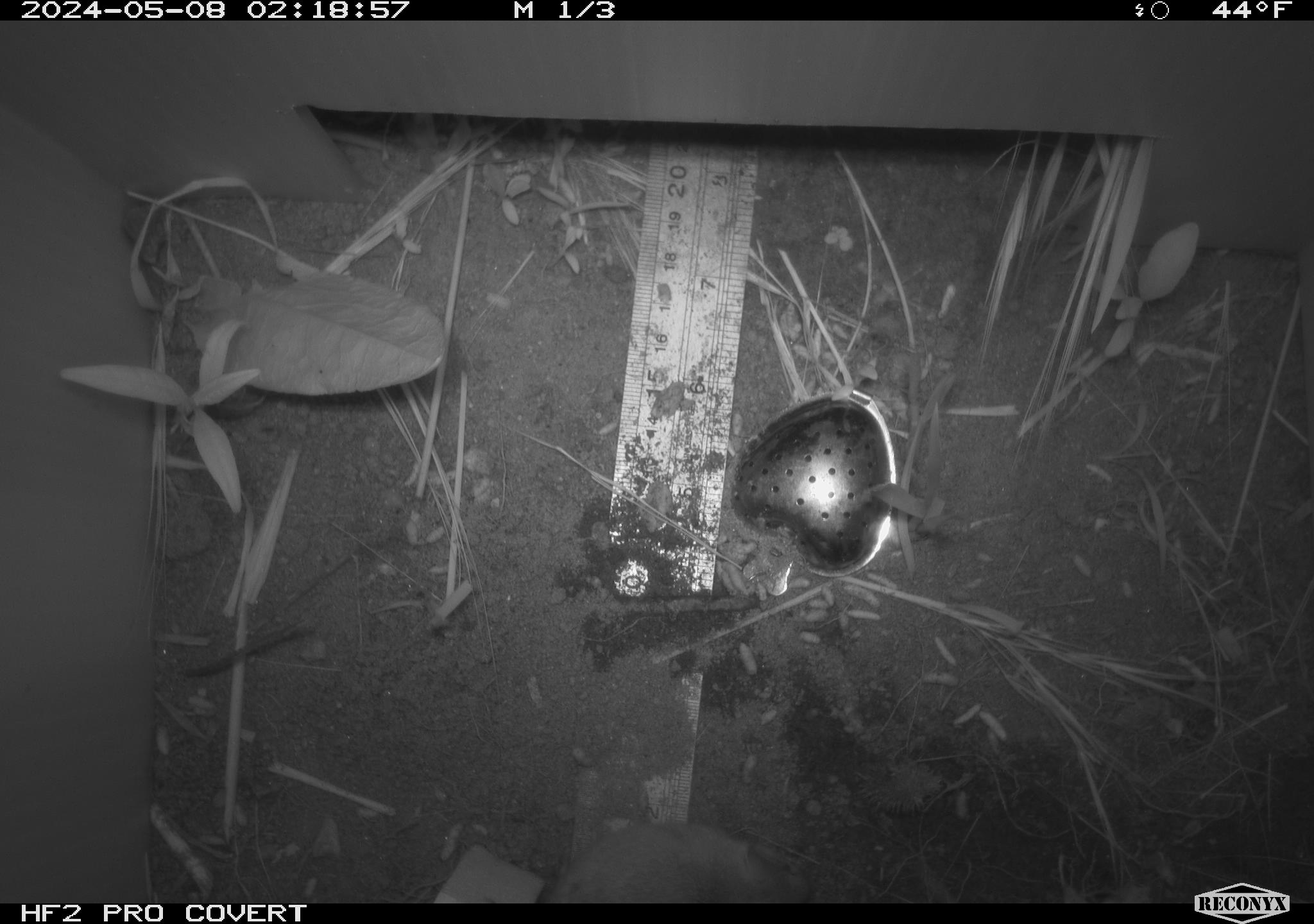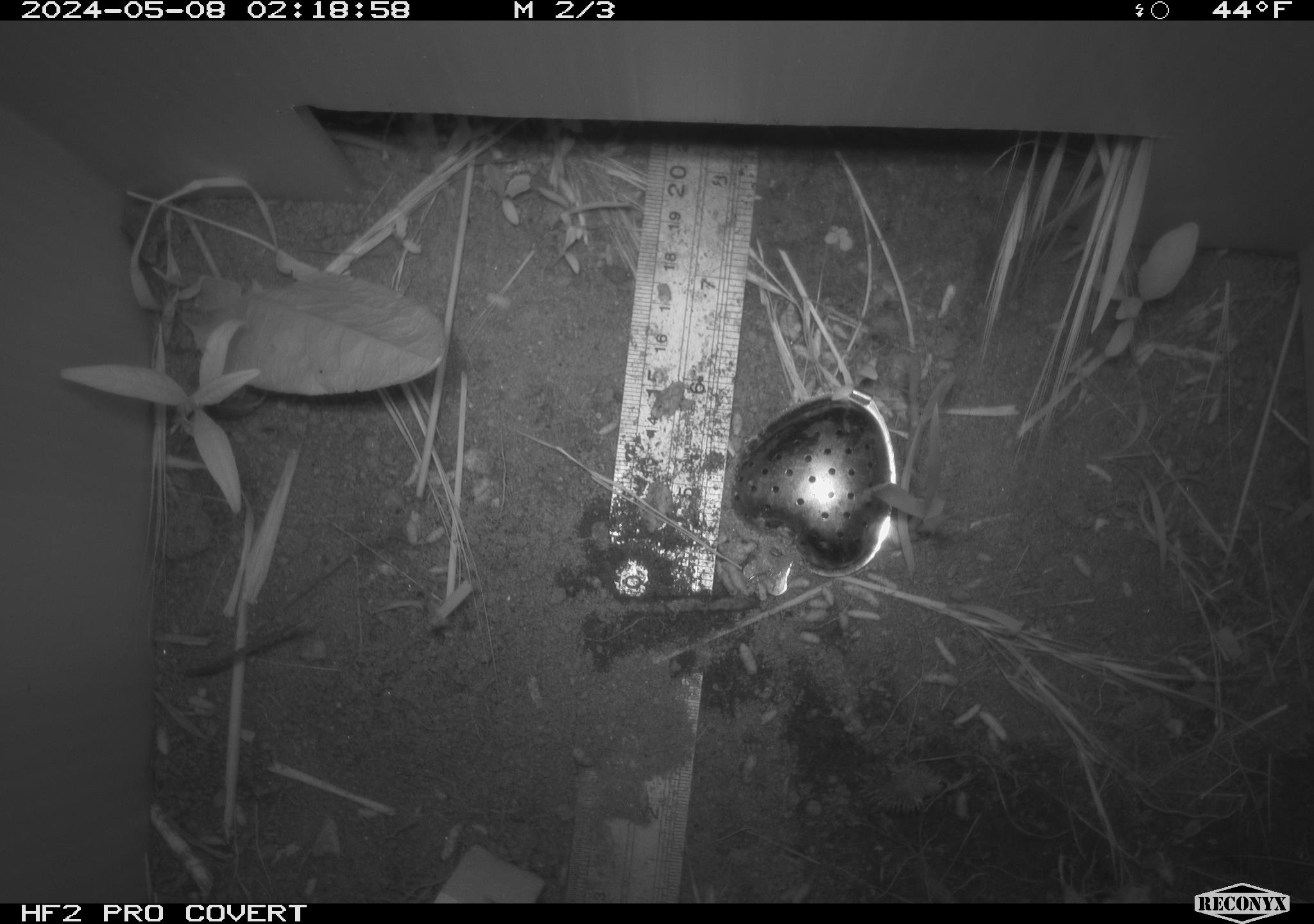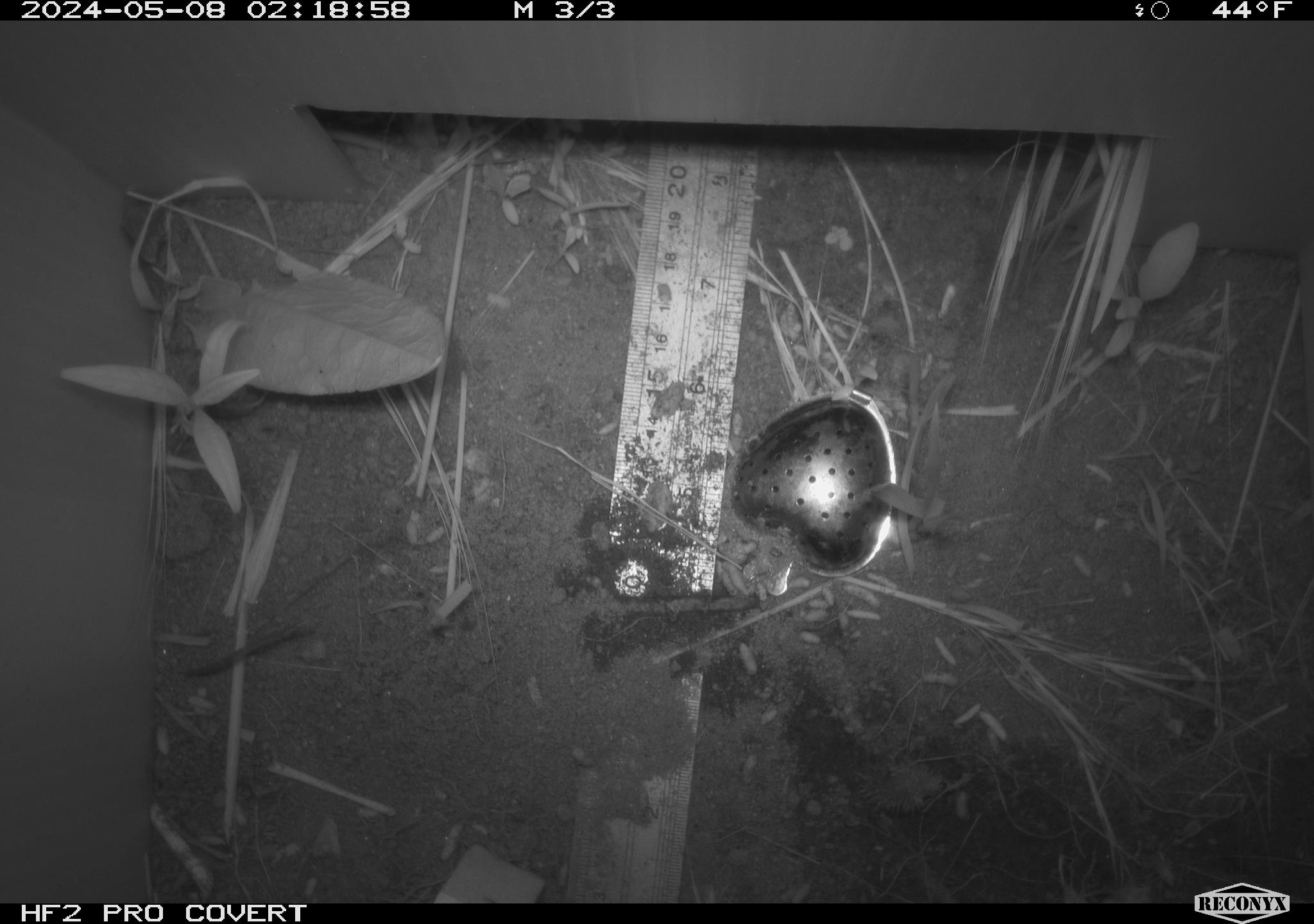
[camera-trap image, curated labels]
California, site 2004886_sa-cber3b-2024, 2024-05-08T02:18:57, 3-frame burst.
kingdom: Animalia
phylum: Chordata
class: Mammalia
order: Rodentia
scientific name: Rodentia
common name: mouse species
Mouse species (Rodentia).